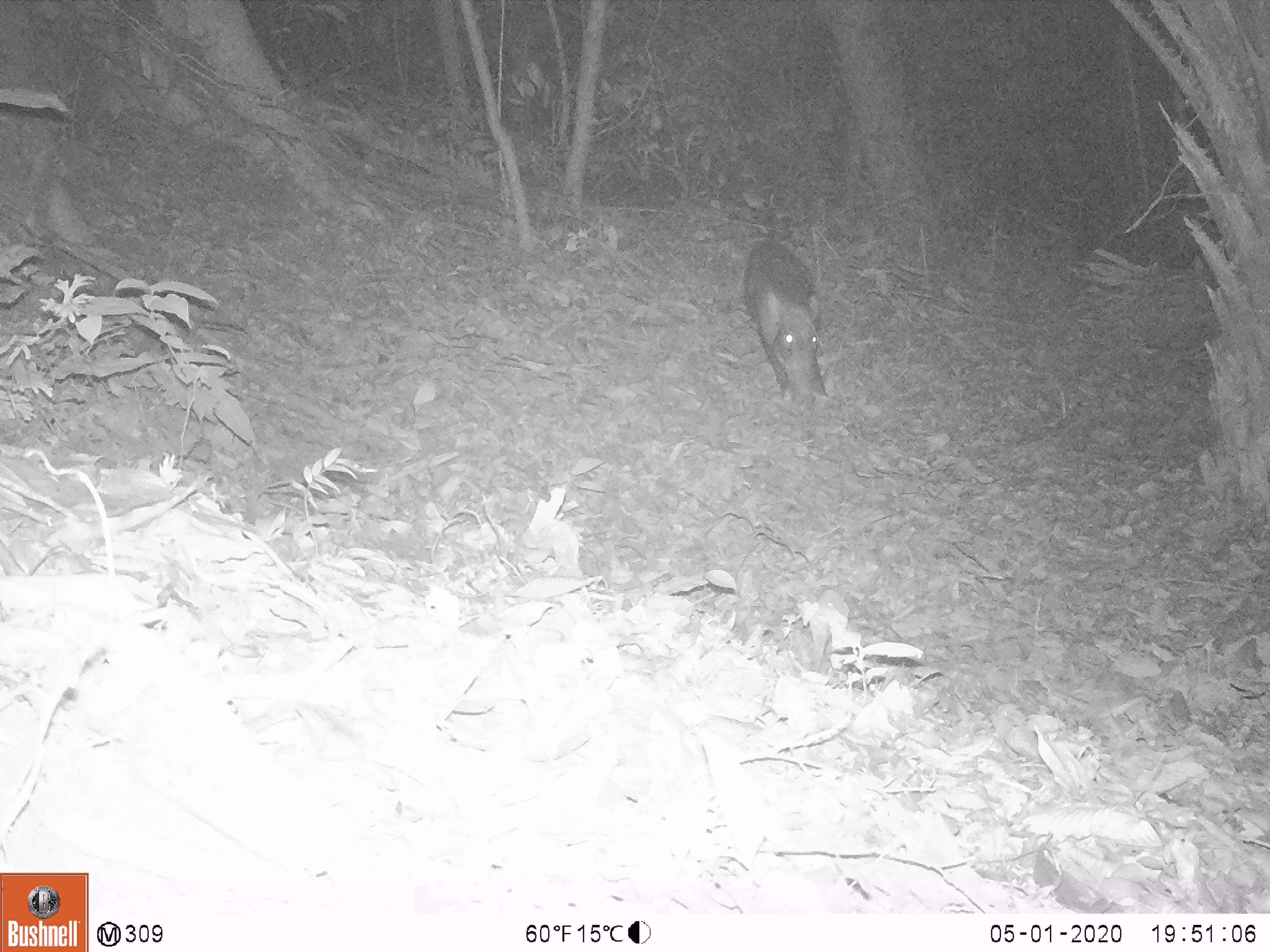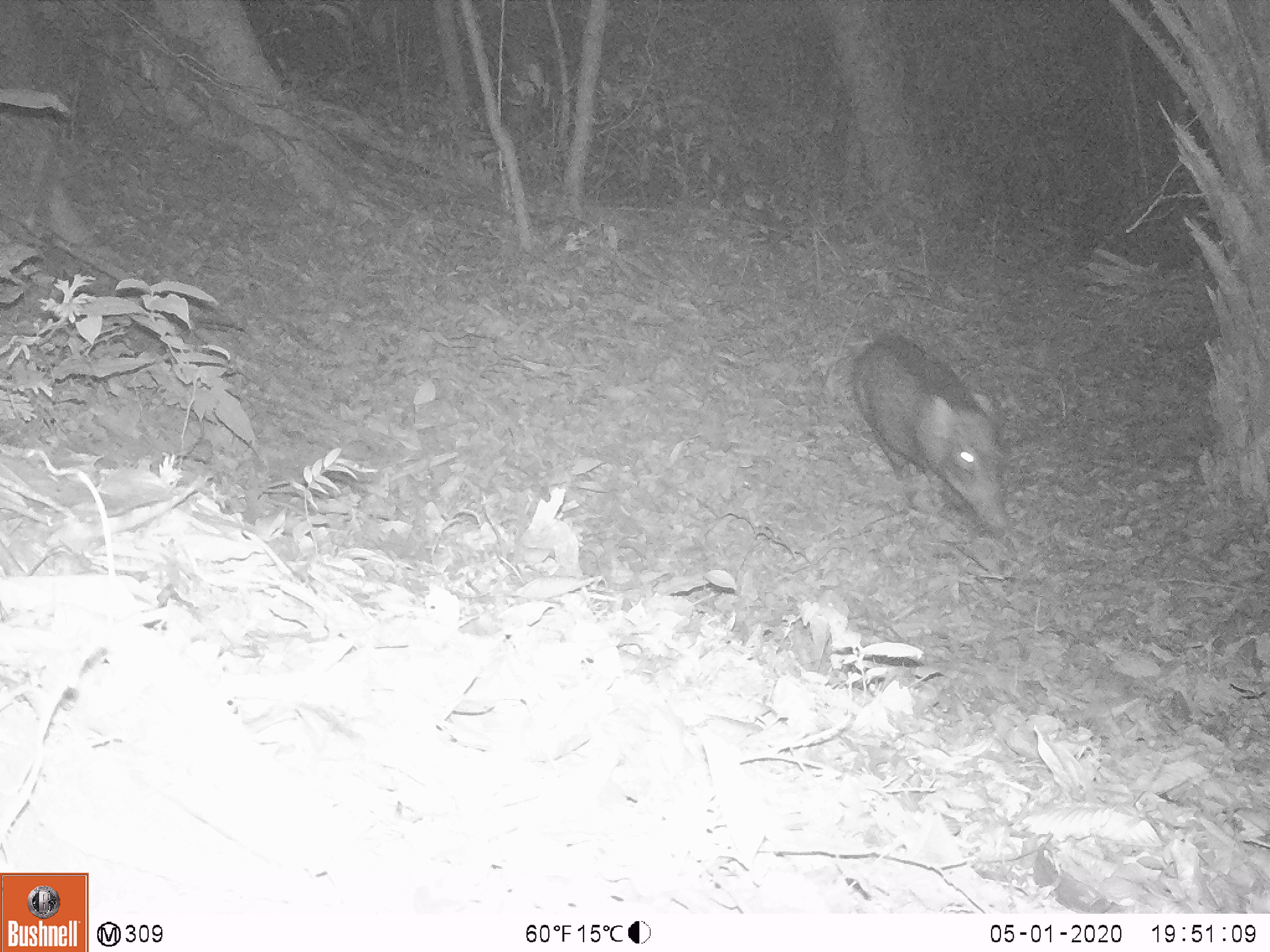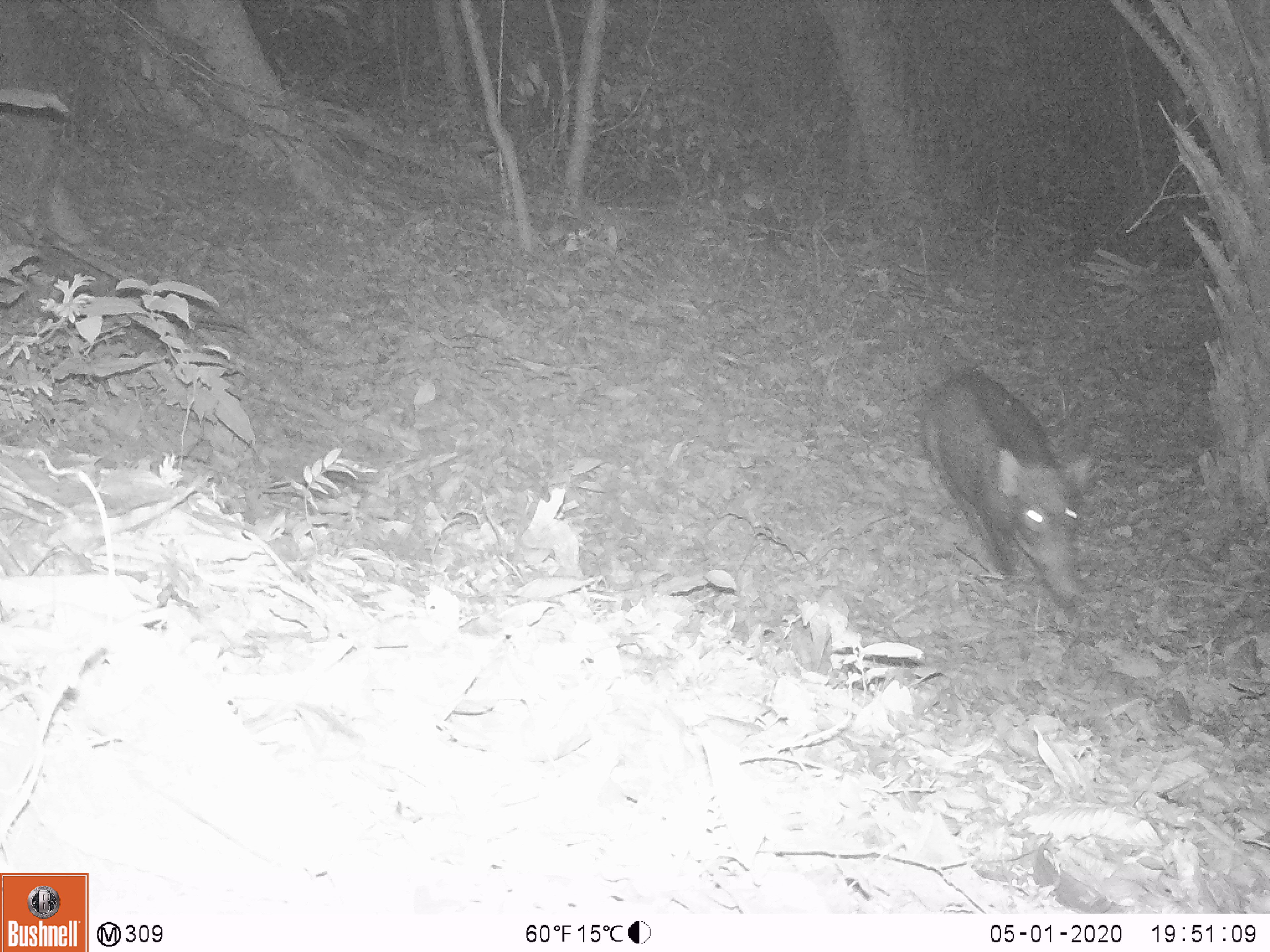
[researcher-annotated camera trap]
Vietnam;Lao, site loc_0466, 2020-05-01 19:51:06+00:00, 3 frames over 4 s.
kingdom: Animalia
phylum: Chordata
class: Mammalia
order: Artiodactyla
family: Suidae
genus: Sus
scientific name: Sus scrofa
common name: eurasian wild pig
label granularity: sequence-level